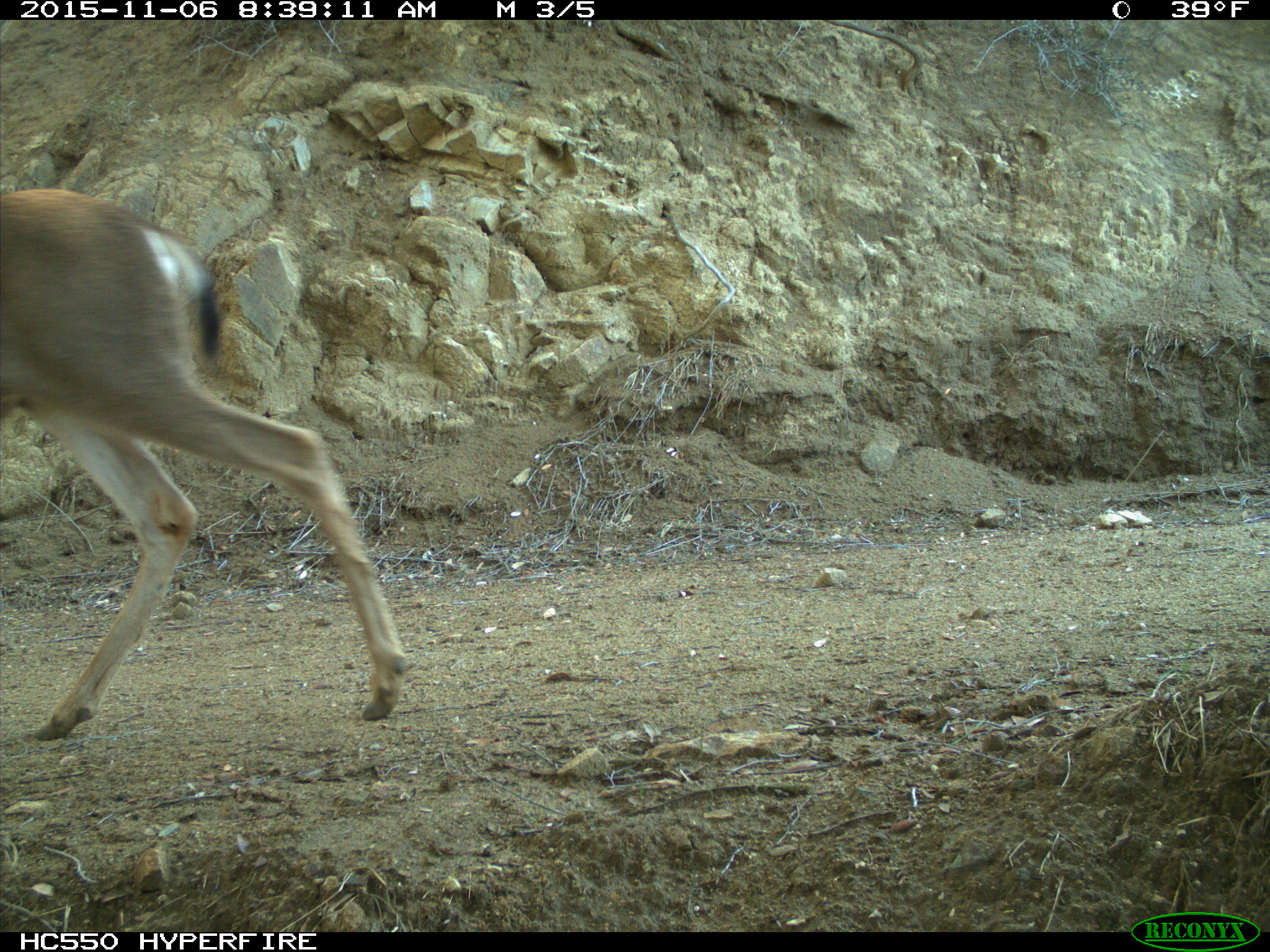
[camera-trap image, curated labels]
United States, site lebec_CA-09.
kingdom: Animalia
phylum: Chordata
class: Mammalia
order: Artiodactyla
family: Cervidae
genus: Odocoileus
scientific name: Odocoileus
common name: deer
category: unidentified deer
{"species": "unidentified deer (deer) (Odocoileus)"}